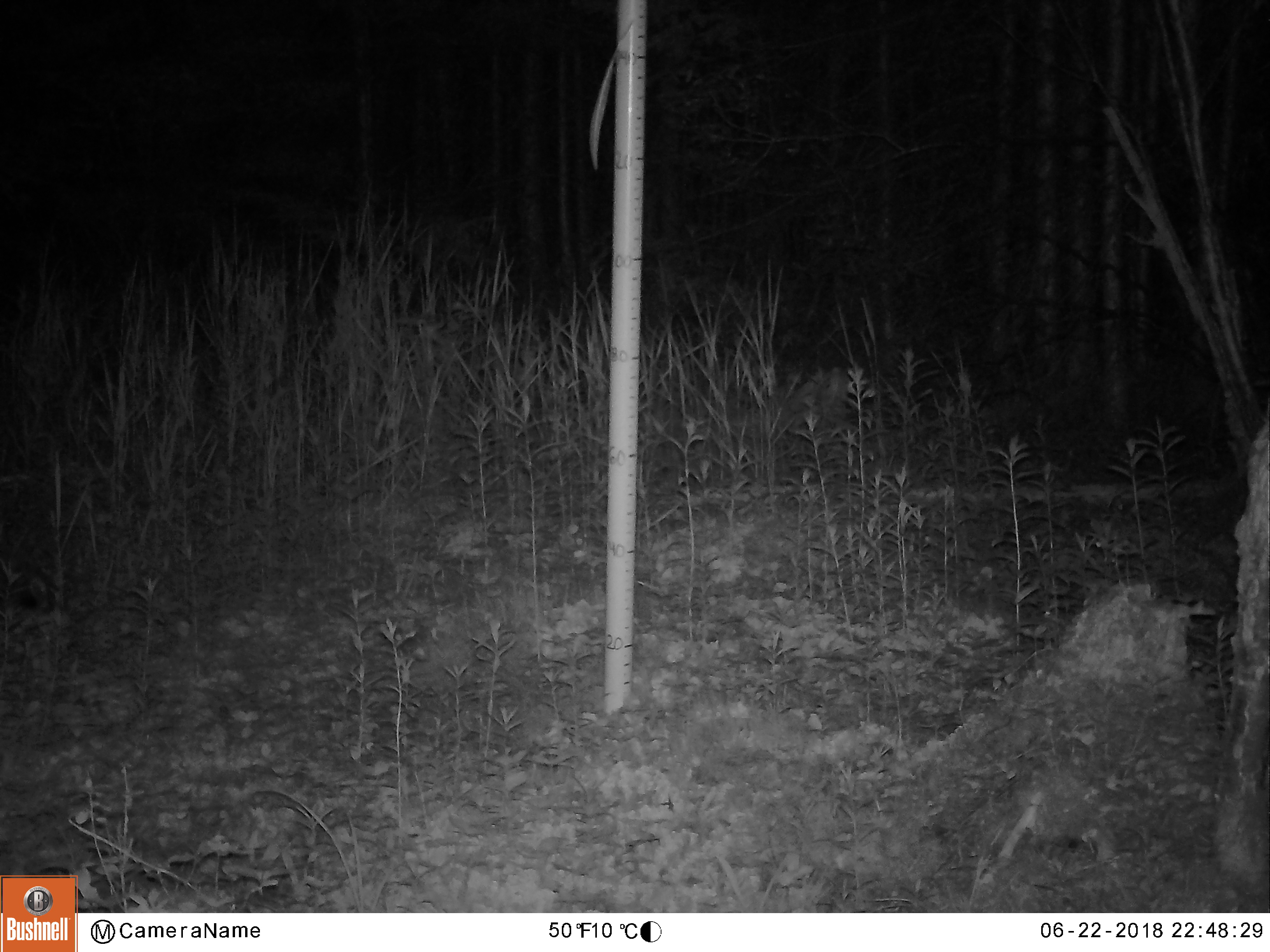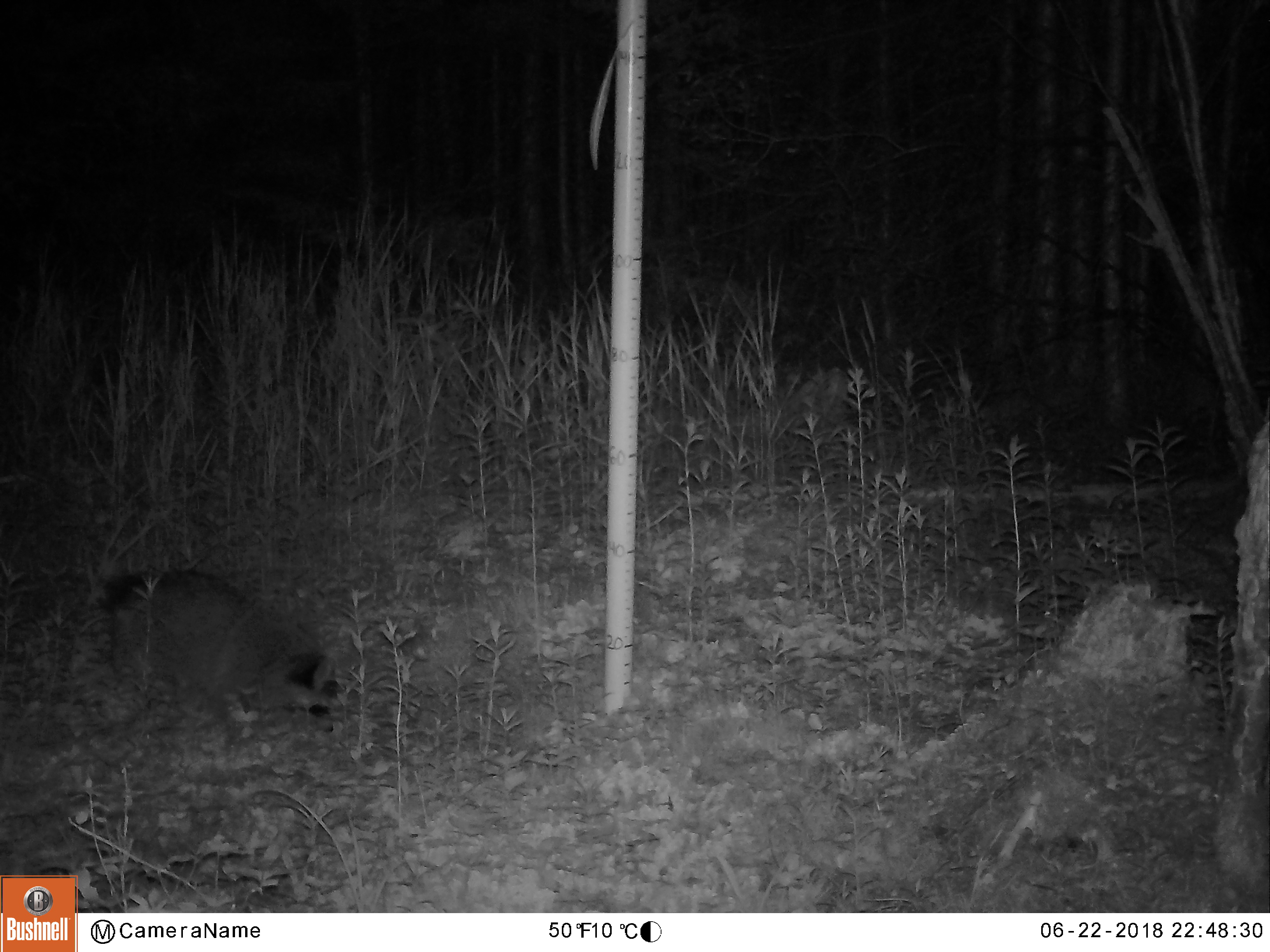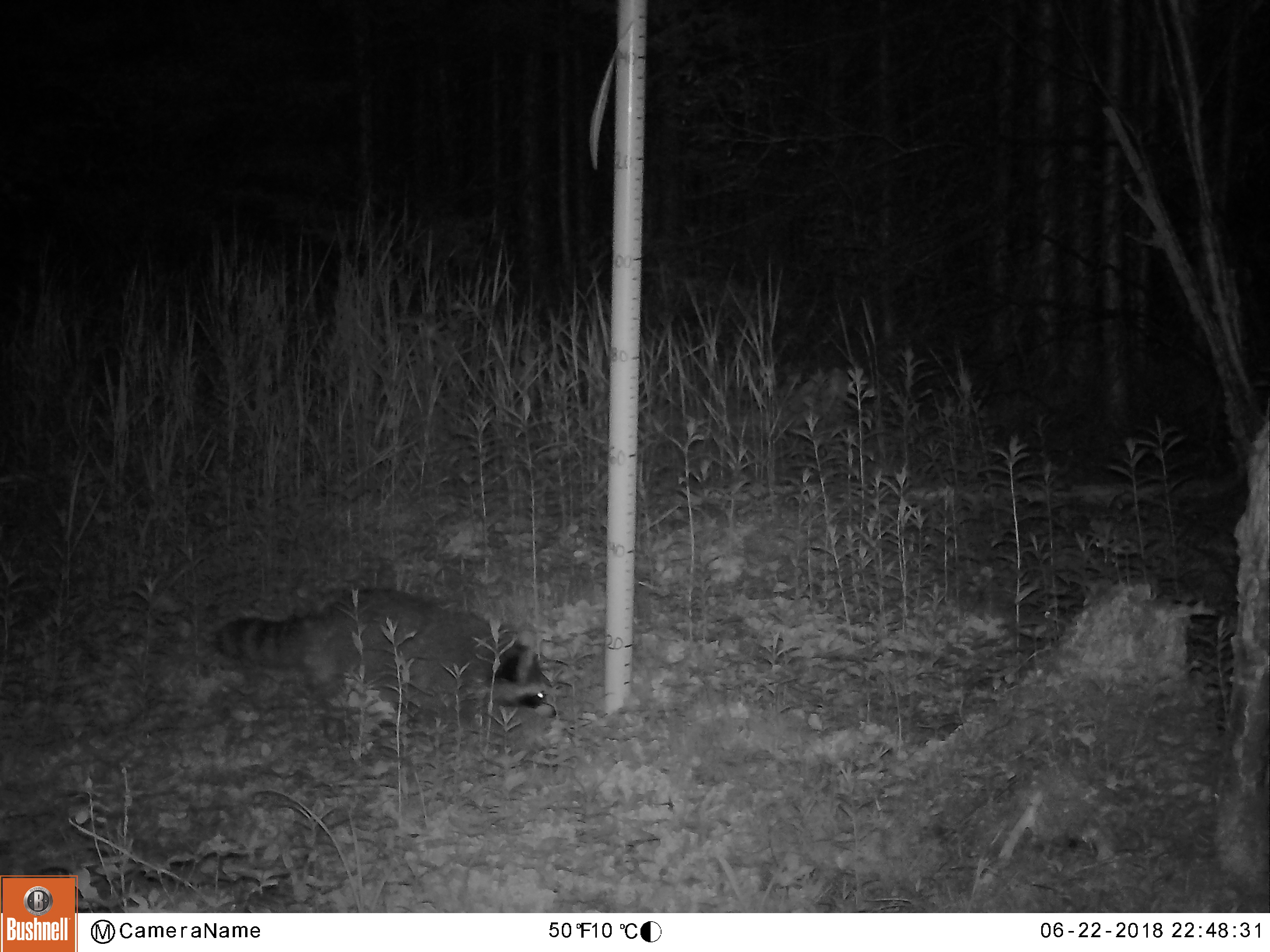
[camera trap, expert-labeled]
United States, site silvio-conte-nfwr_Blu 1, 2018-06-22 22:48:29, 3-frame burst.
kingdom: Animalia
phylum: Chordata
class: Mammalia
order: Carnivora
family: Procyonidae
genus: Procyon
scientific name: Procyon lotor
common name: raccoon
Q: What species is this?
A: Raccoon (Procyon lotor).